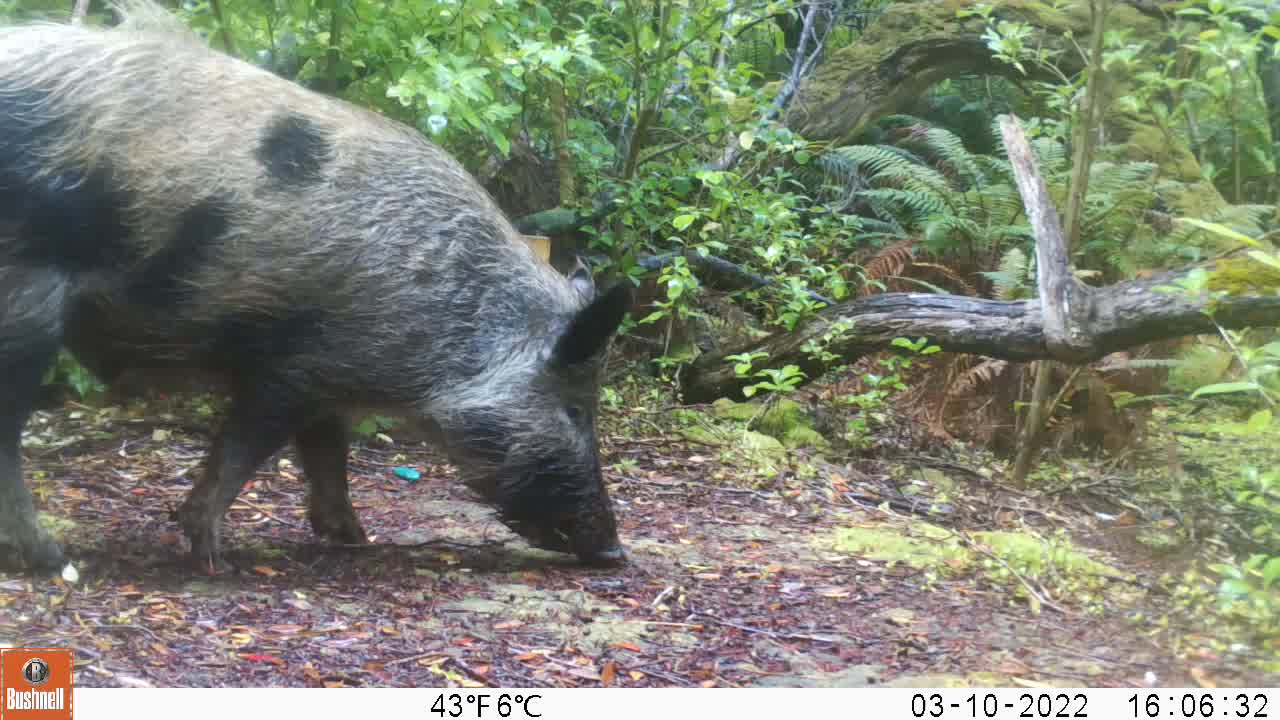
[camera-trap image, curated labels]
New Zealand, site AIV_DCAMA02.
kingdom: Animalia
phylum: Chordata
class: Mammalia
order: Artiodactyla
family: Suidae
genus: Sus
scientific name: Sus scrofa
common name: pig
Pig (Sus scrofa).